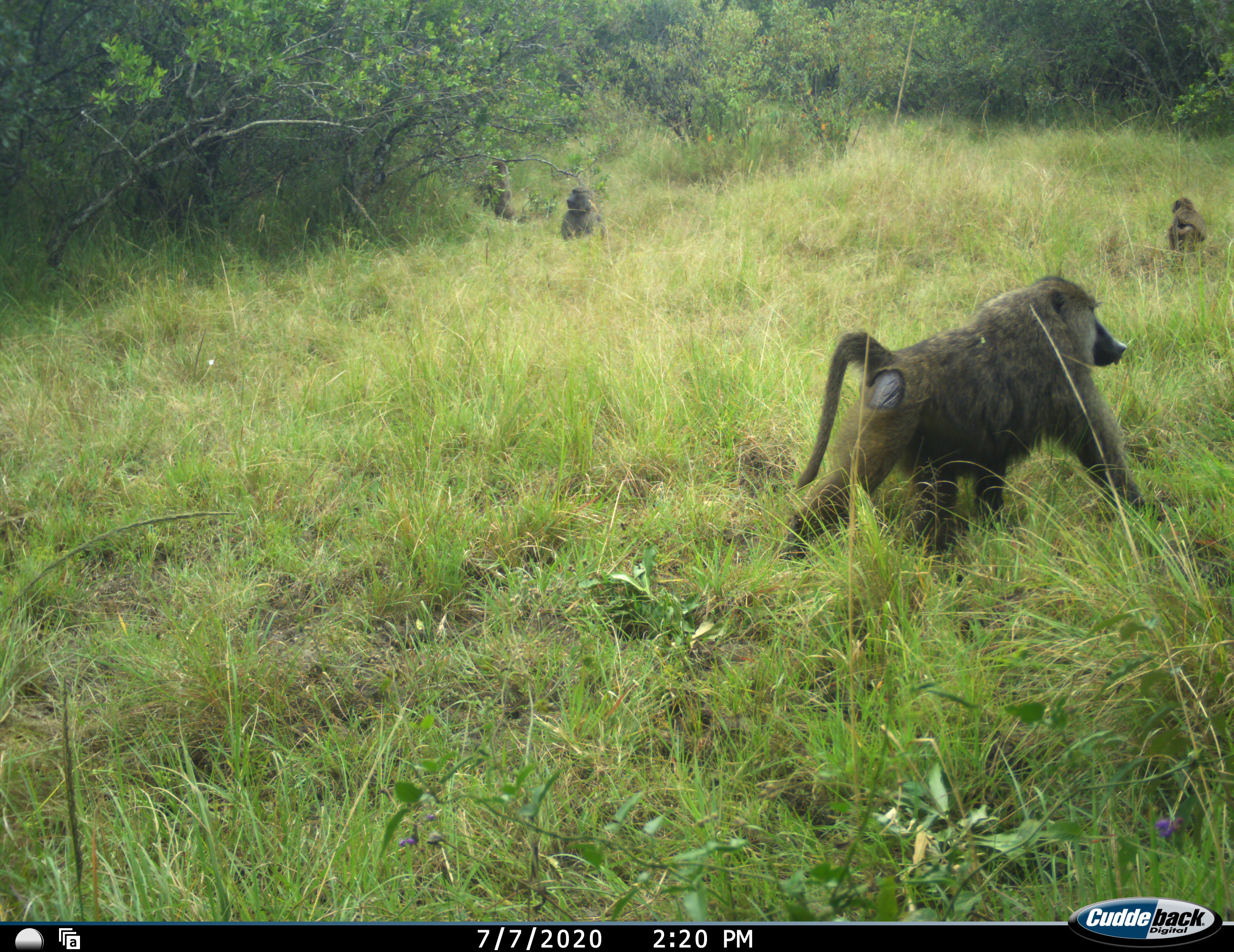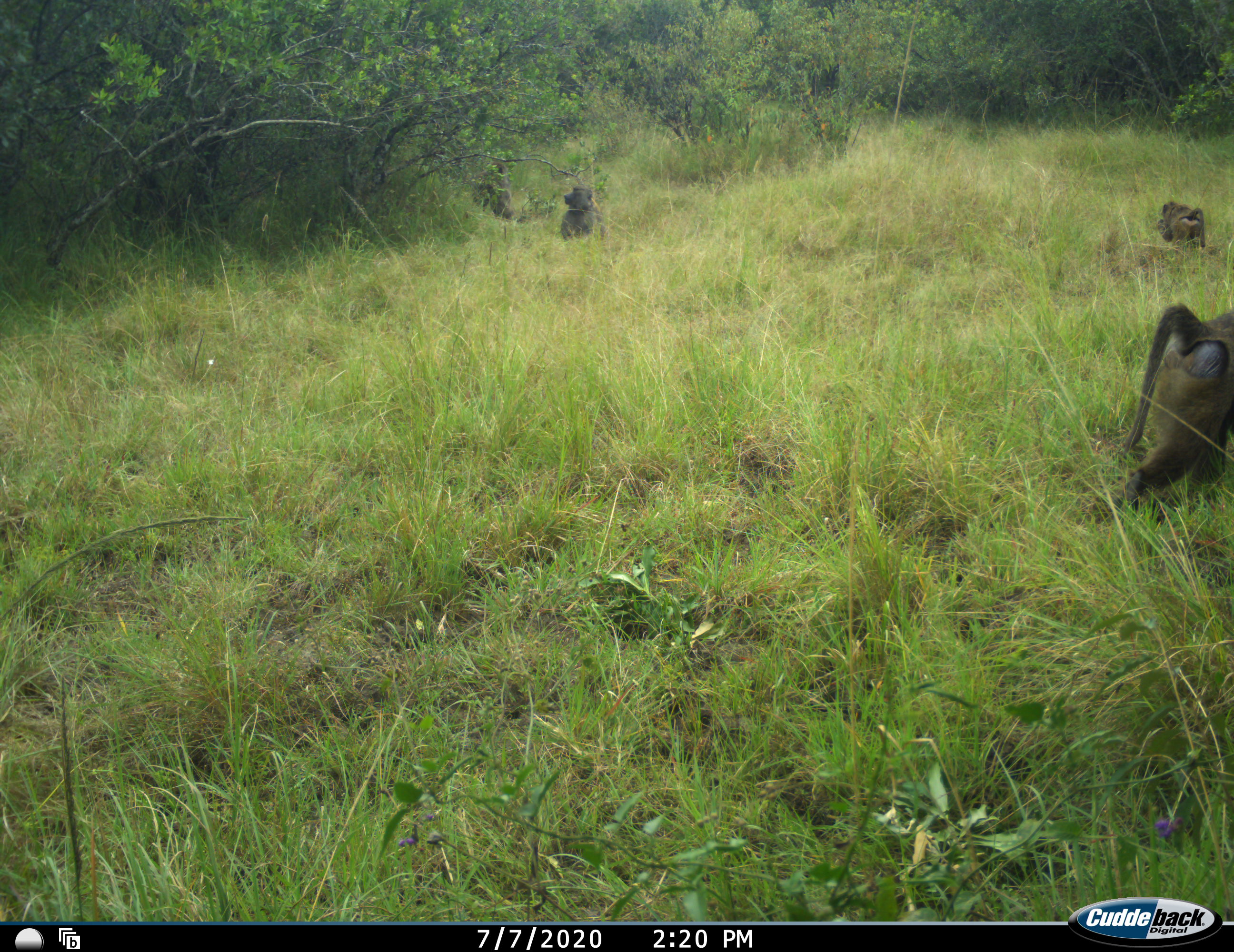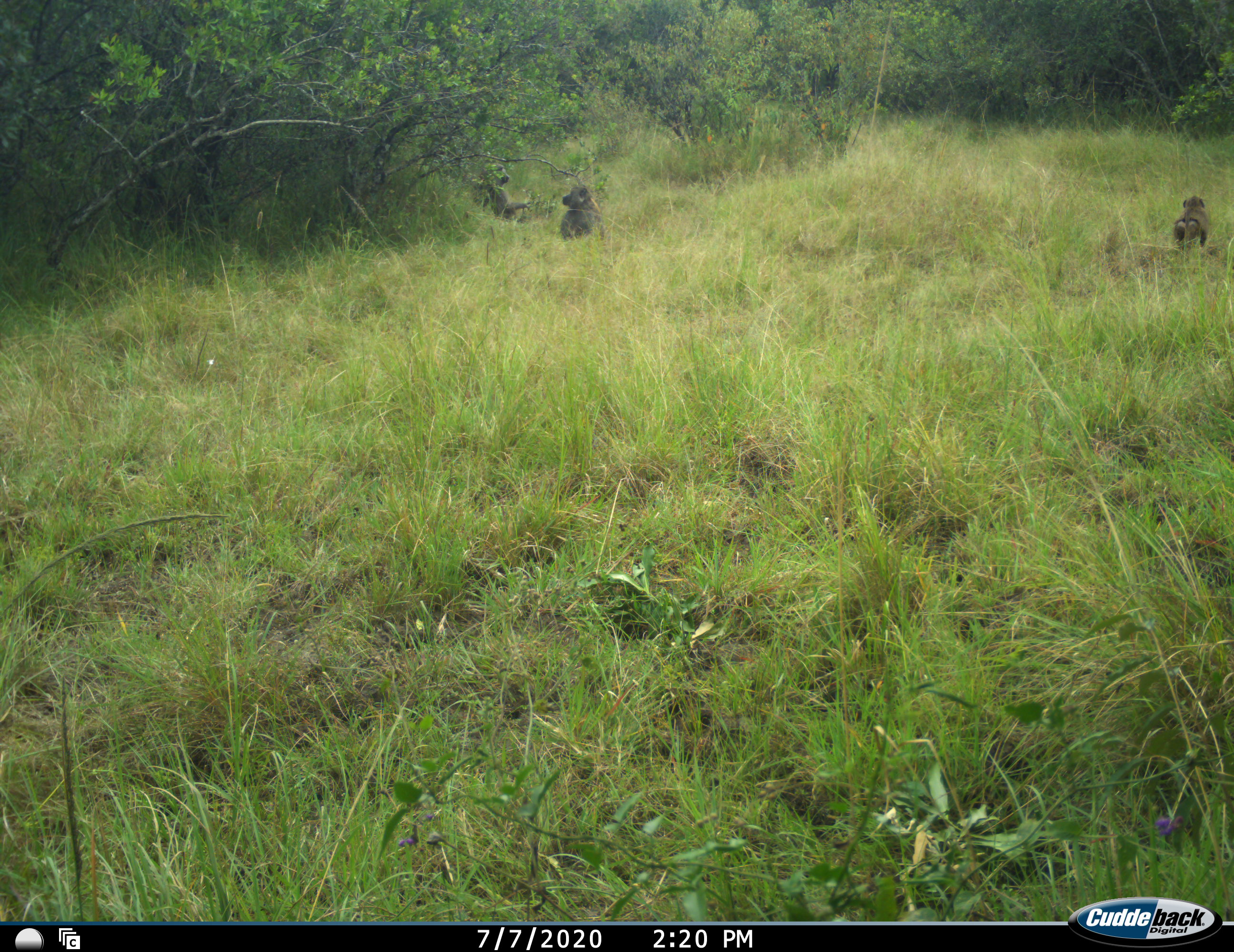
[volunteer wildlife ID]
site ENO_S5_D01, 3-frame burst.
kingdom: Animalia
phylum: Chordata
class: Mammalia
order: Primates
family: Cercopithecidae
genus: Papio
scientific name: Papio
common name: baboon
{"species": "baboon (Papio)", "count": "4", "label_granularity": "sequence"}